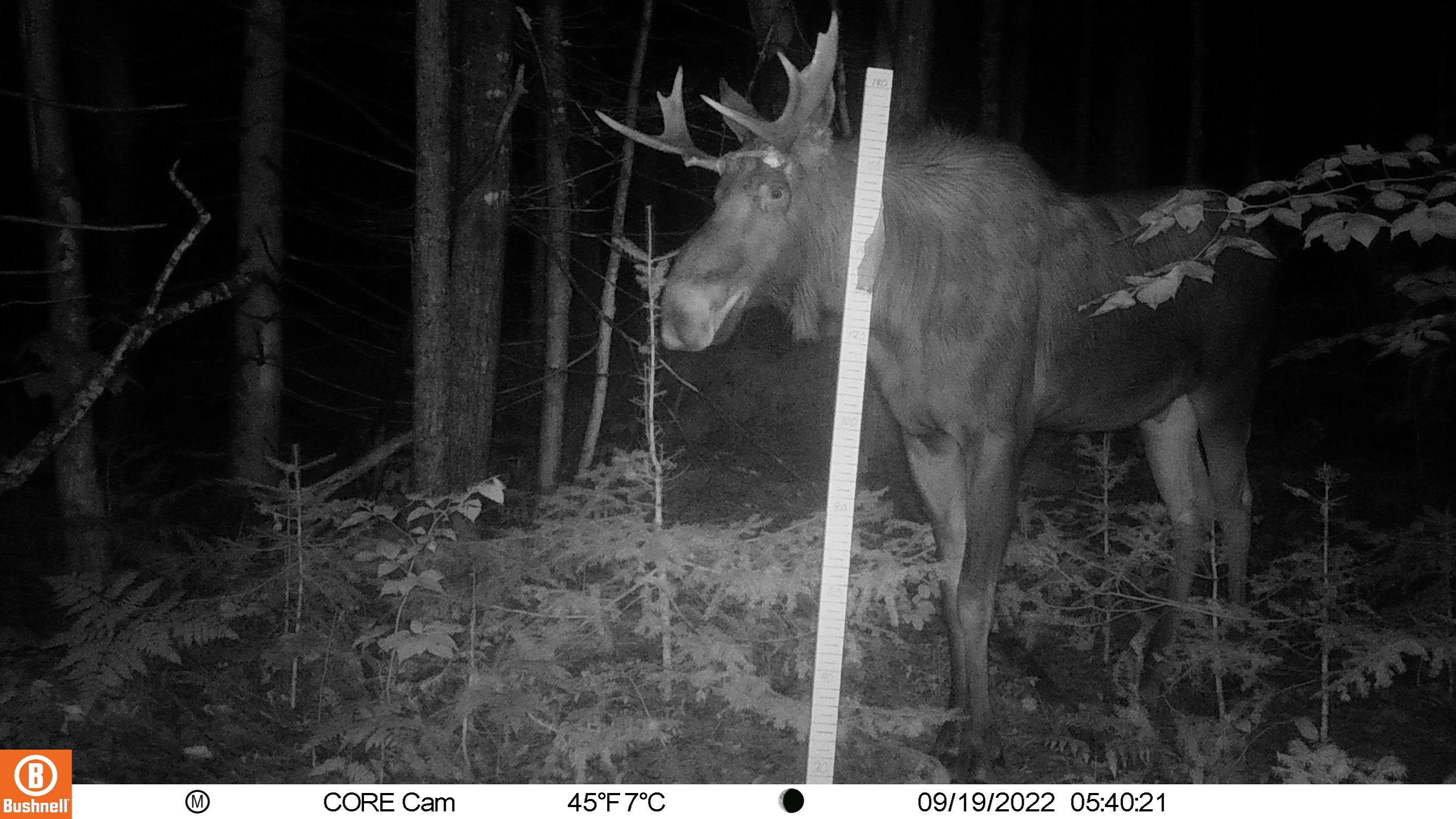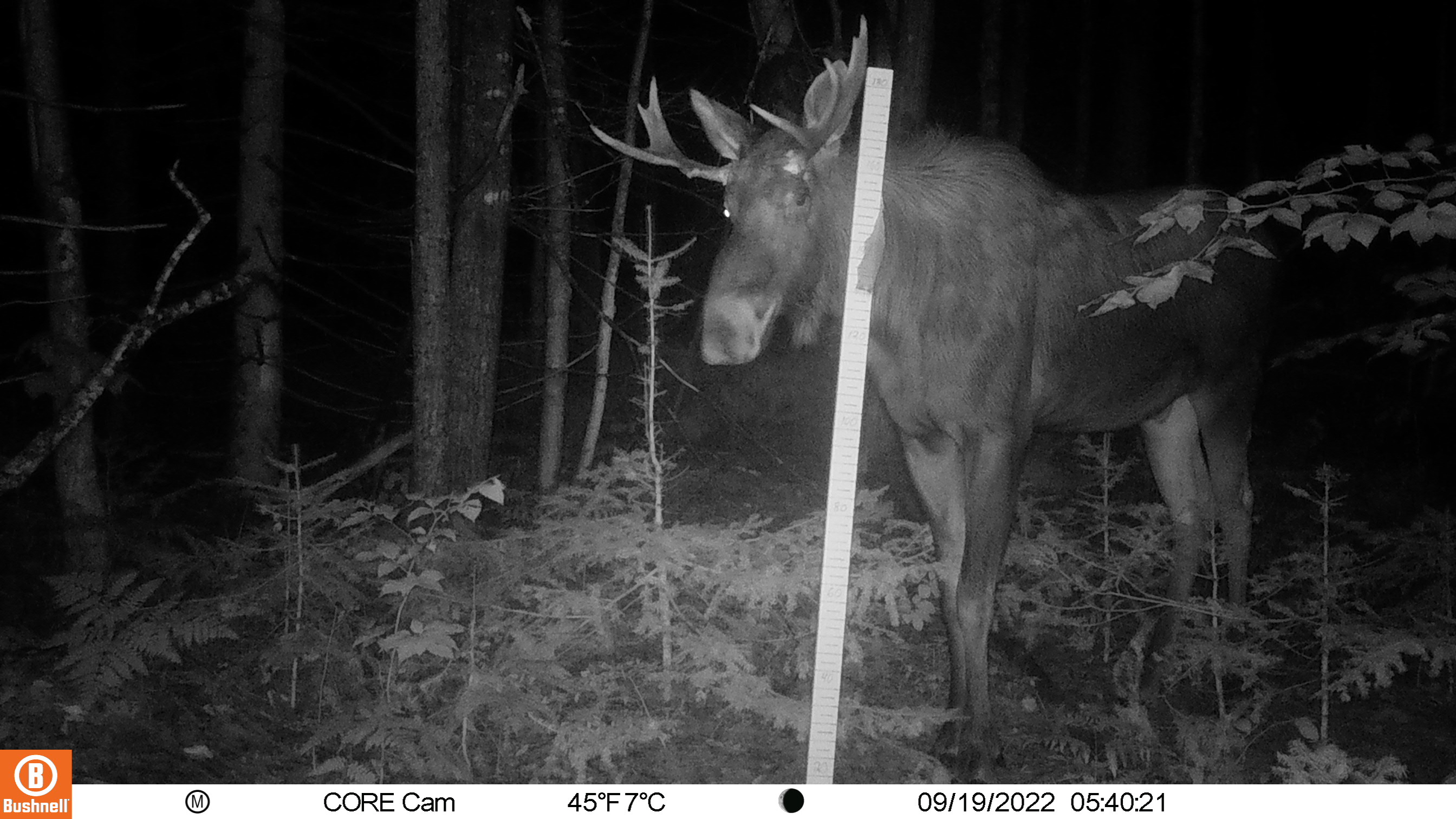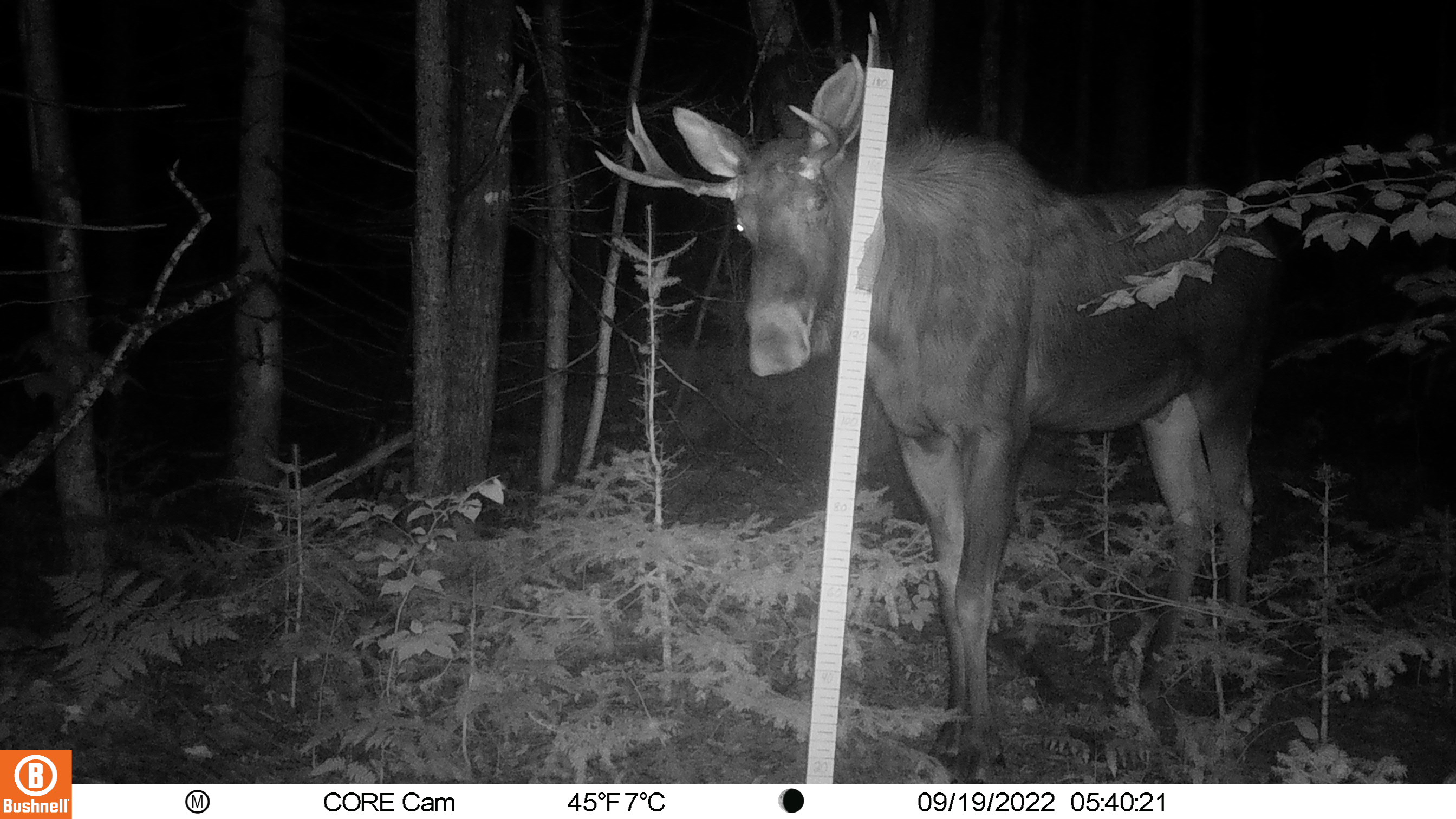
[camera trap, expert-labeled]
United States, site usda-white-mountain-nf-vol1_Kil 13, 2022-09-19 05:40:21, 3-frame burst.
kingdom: Animalia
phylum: Chordata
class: Mammalia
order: Artiodactyla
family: Cervidae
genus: Alces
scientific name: Alces alces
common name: moose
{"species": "moose (Alces alces)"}